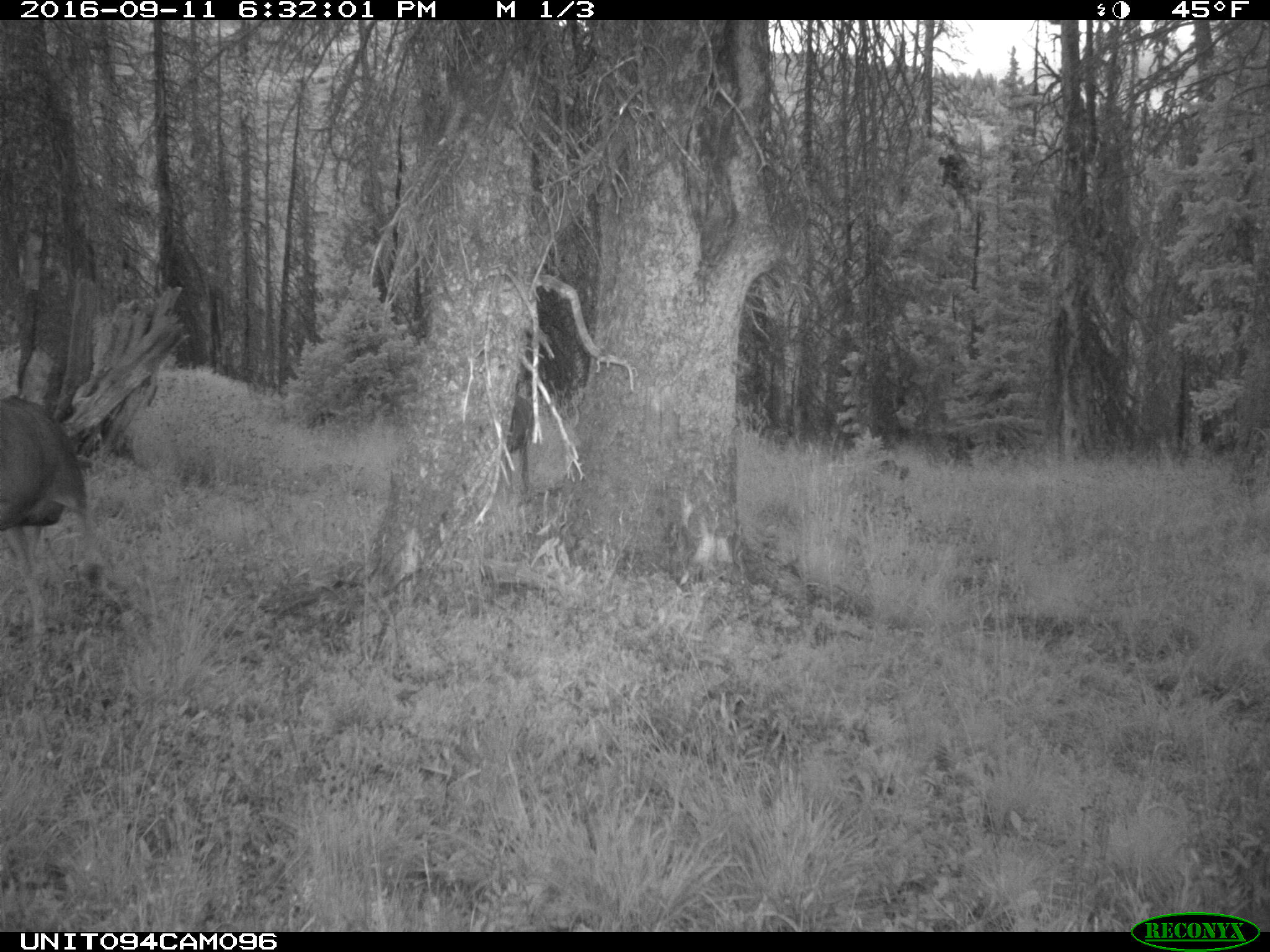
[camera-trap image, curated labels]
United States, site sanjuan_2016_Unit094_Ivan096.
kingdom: Animalia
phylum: Chordata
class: Mammalia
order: Artiodactyla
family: Cervidae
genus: Odocoileus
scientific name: Odocoileus hemionus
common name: mule deer